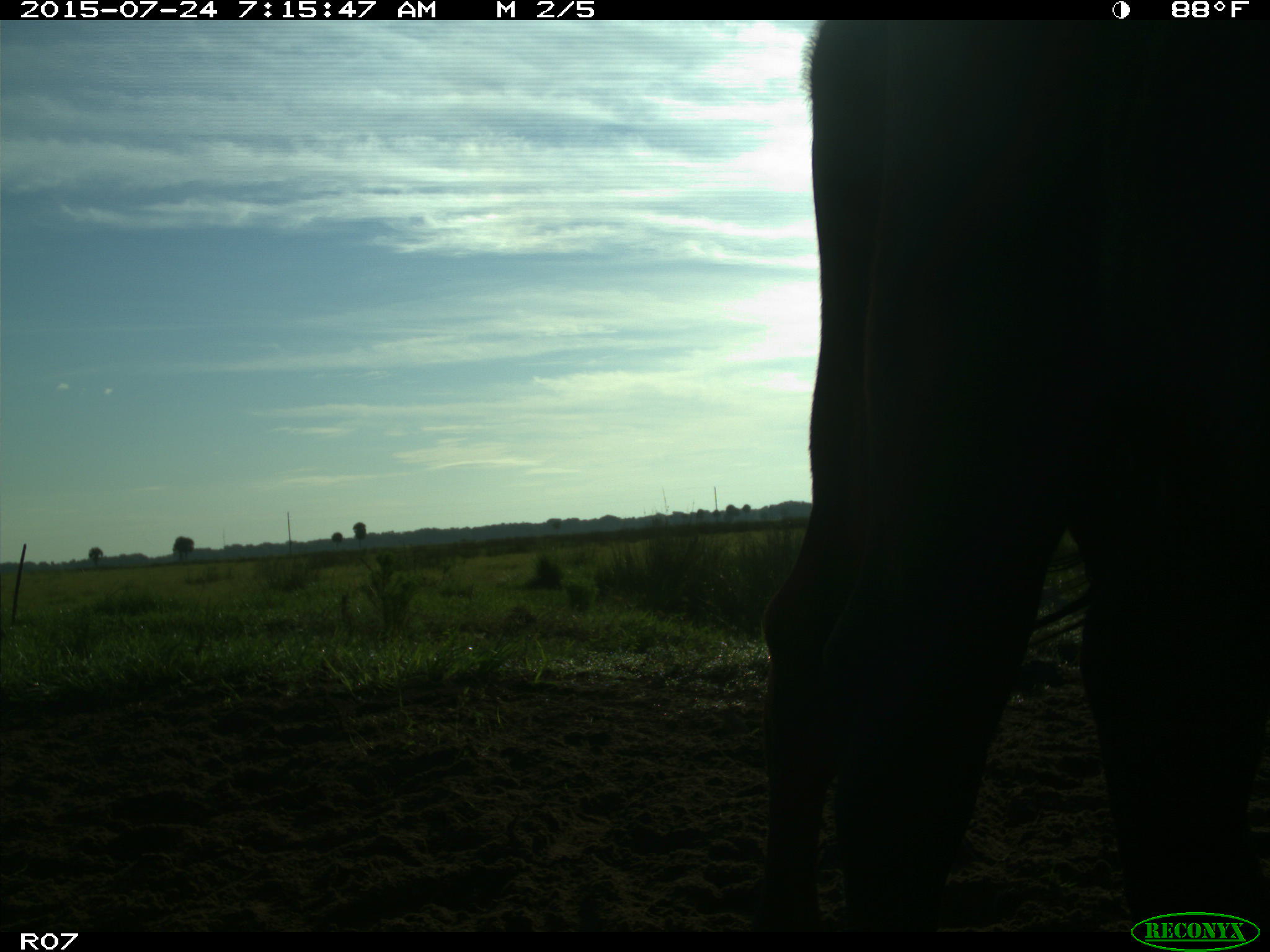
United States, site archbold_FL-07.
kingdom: Animalia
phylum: Chordata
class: Mammalia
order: Artiodactyla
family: Bovidae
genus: Bos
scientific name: Bos taurus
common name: domestic cow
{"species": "Bos taurus (domestic cow)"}